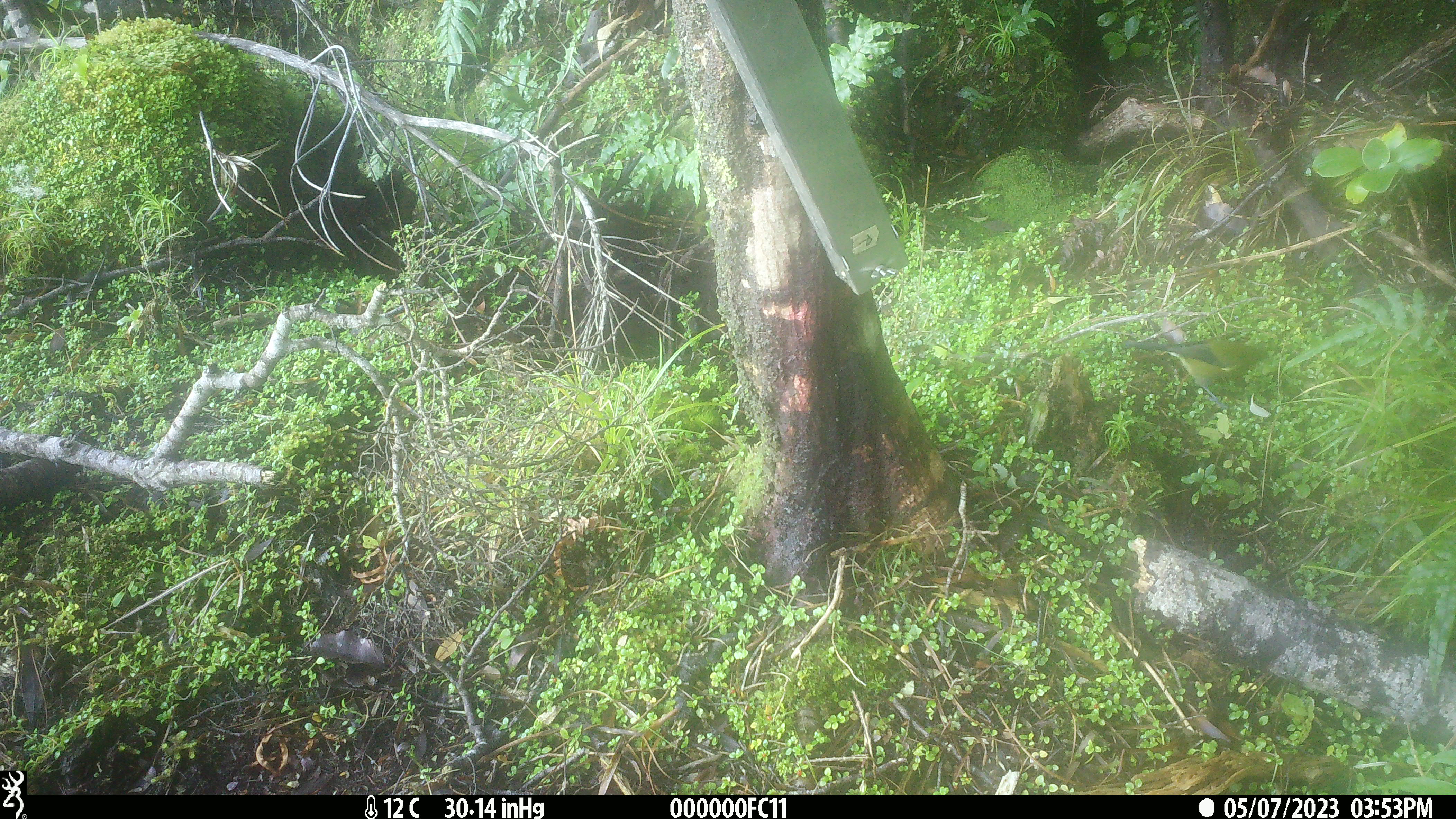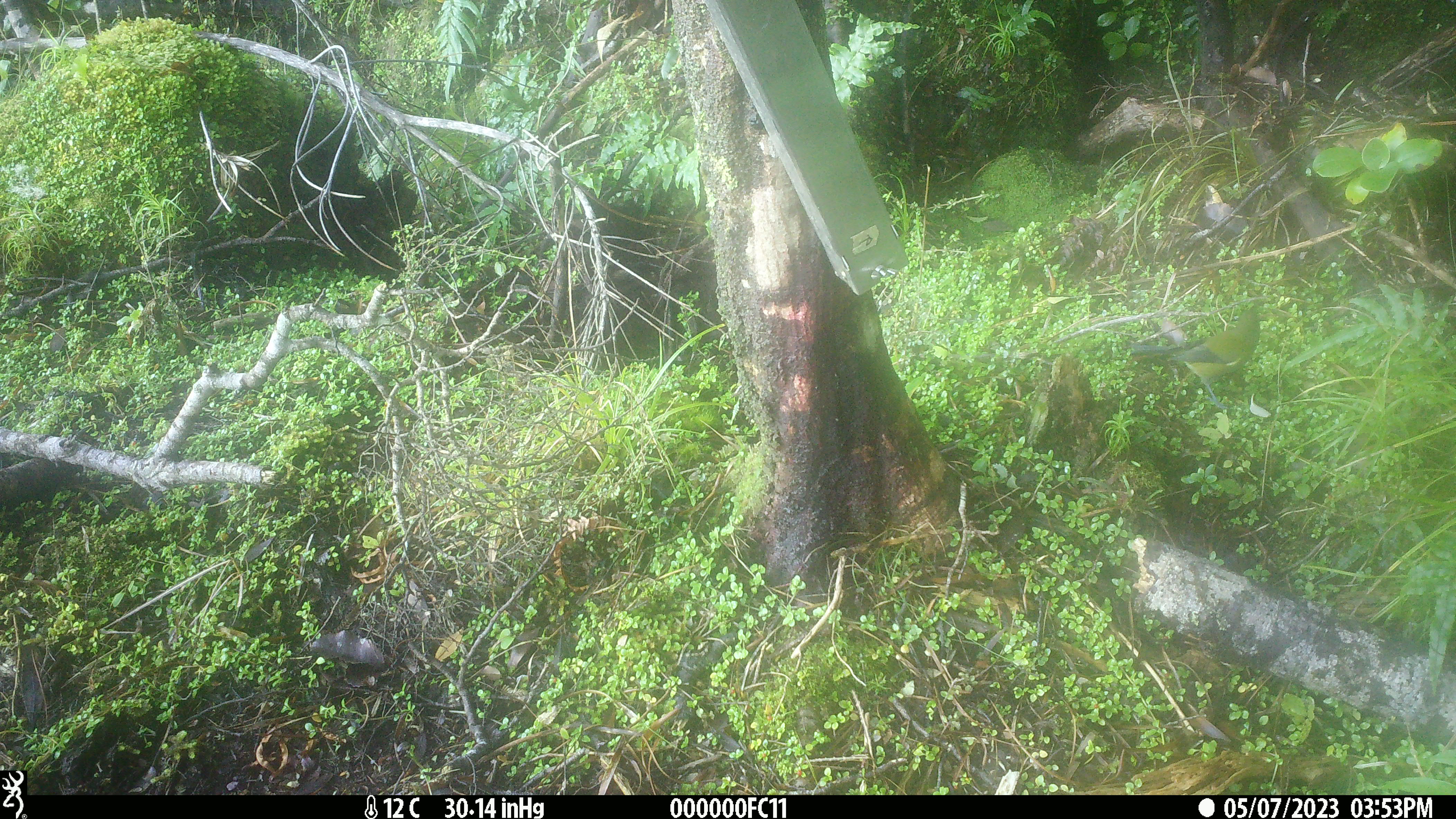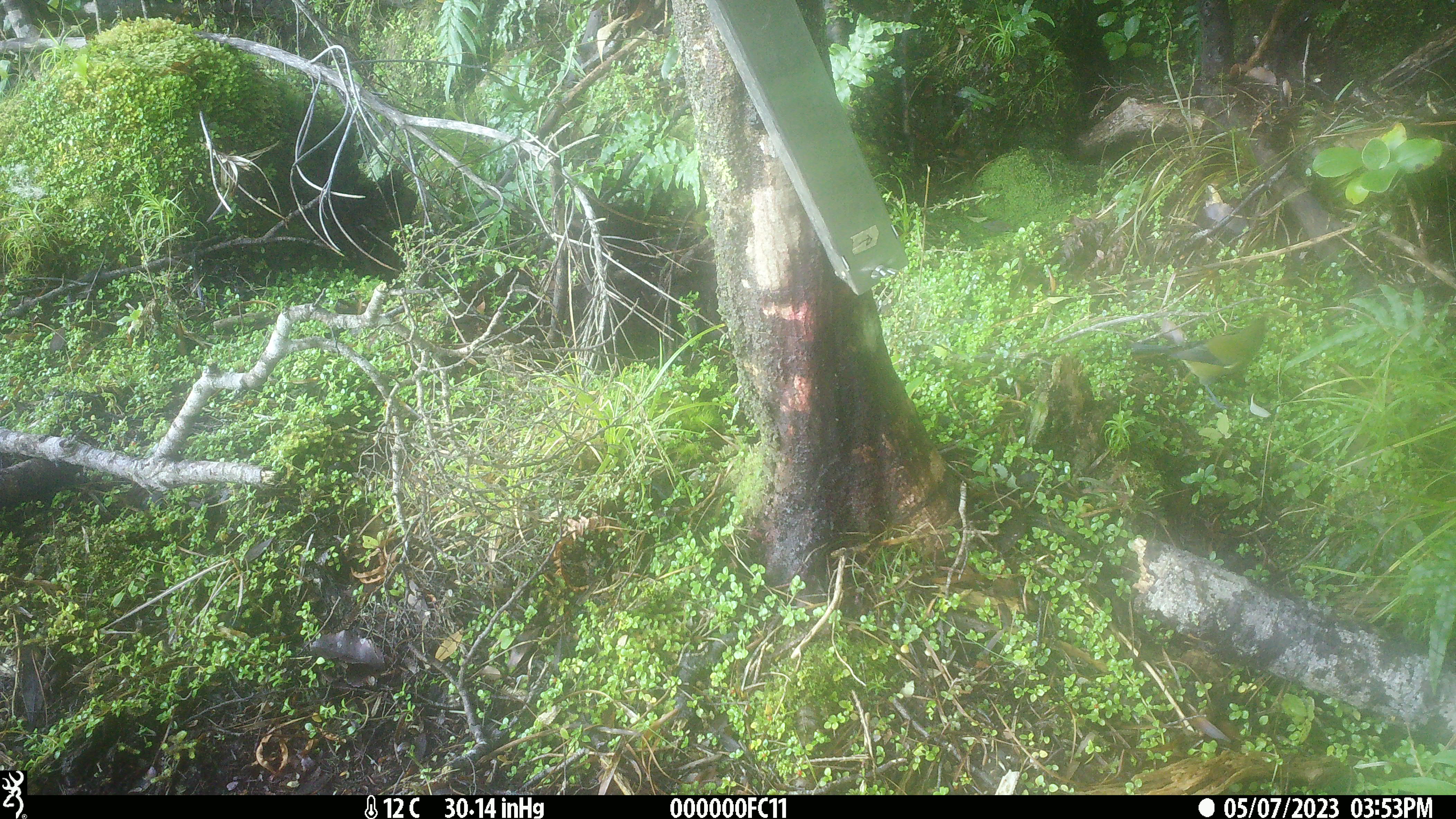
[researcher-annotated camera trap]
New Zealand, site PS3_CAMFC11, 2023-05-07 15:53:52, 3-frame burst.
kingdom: Animalia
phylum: Chordata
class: Aves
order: Passeriformes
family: Meliphagidae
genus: Anthornis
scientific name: Anthornis melanura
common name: new zealand bellbird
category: bellbird